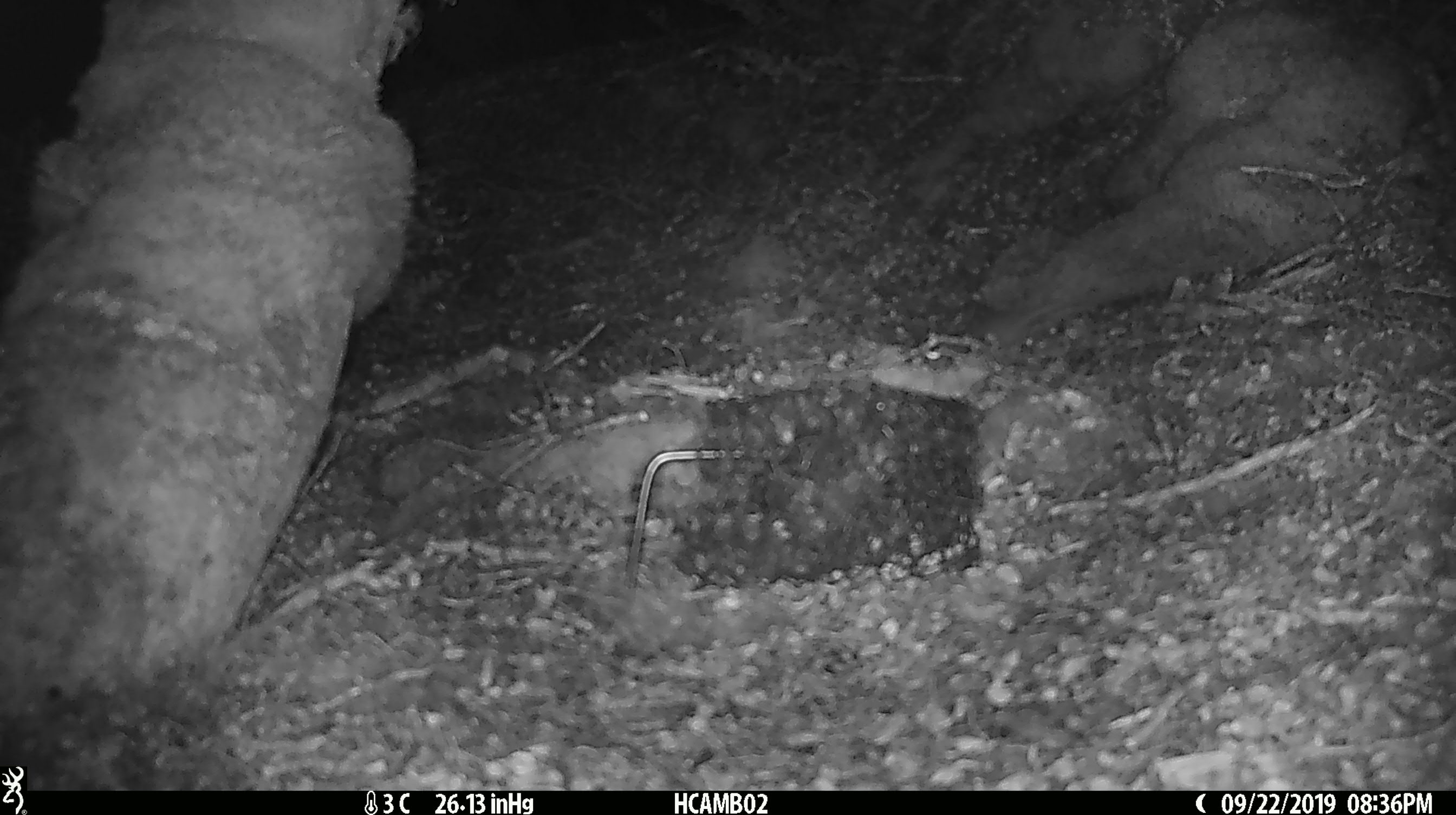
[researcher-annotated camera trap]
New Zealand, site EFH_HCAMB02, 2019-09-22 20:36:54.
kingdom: Animalia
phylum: Chordata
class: Mammalia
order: Rodentia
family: Muridae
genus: Mus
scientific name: Mus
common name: mouse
Mouse (Mus).